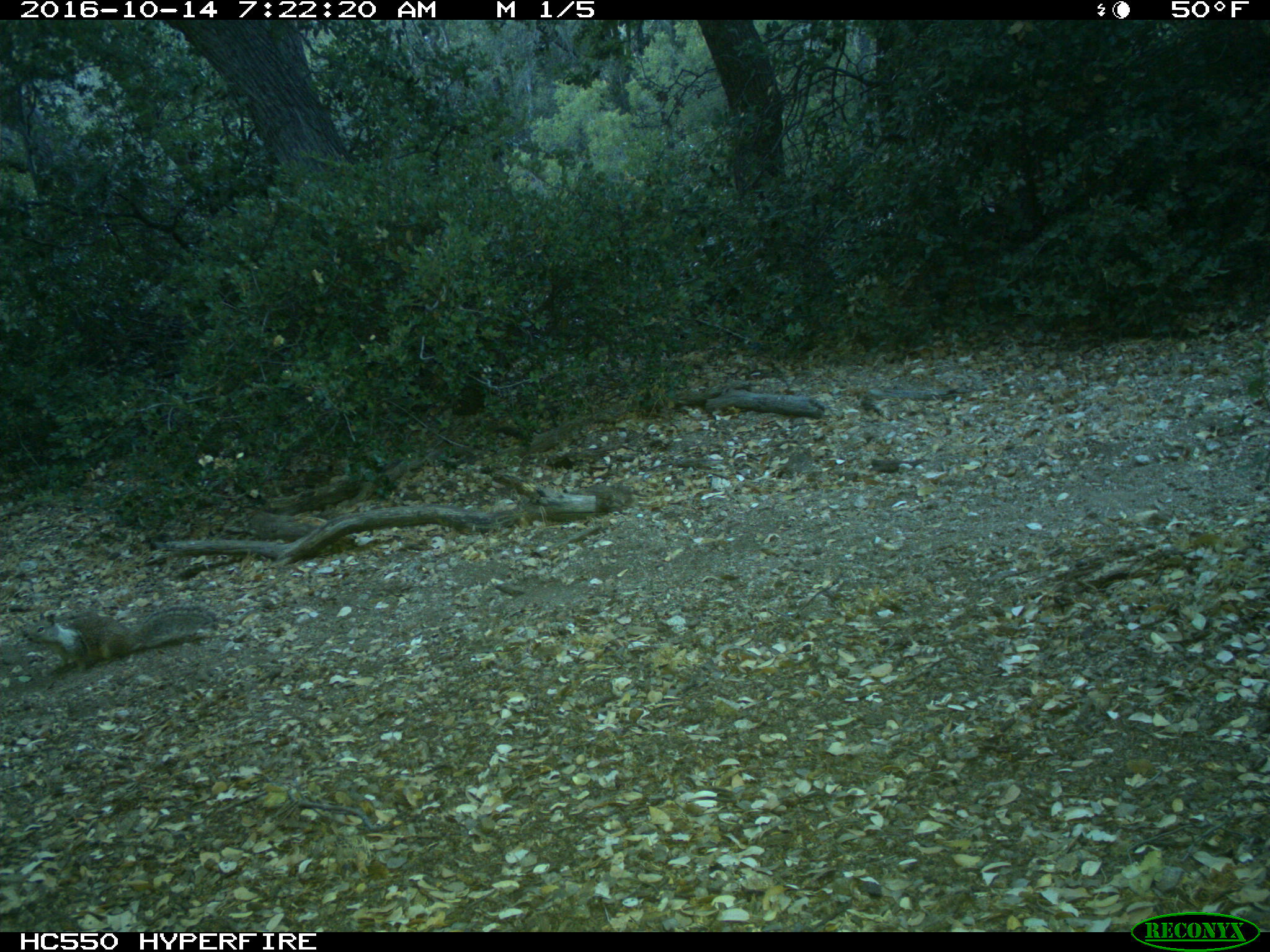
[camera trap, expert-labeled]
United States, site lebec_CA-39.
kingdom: Animalia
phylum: Chordata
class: Mammalia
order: Rodentia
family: Sciuridae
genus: Otospermophilus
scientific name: Otospermophilus beecheyi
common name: california ground squirrel